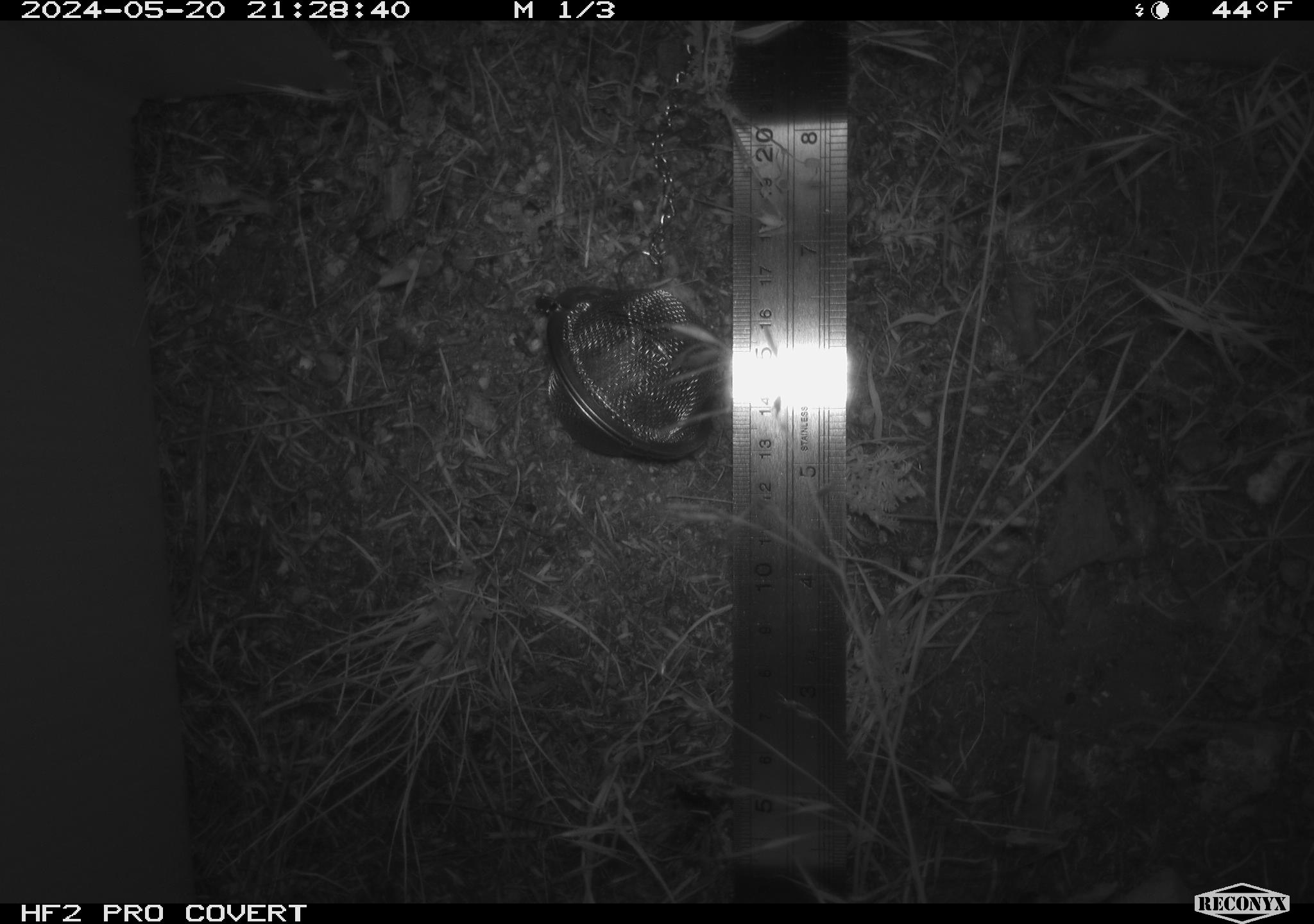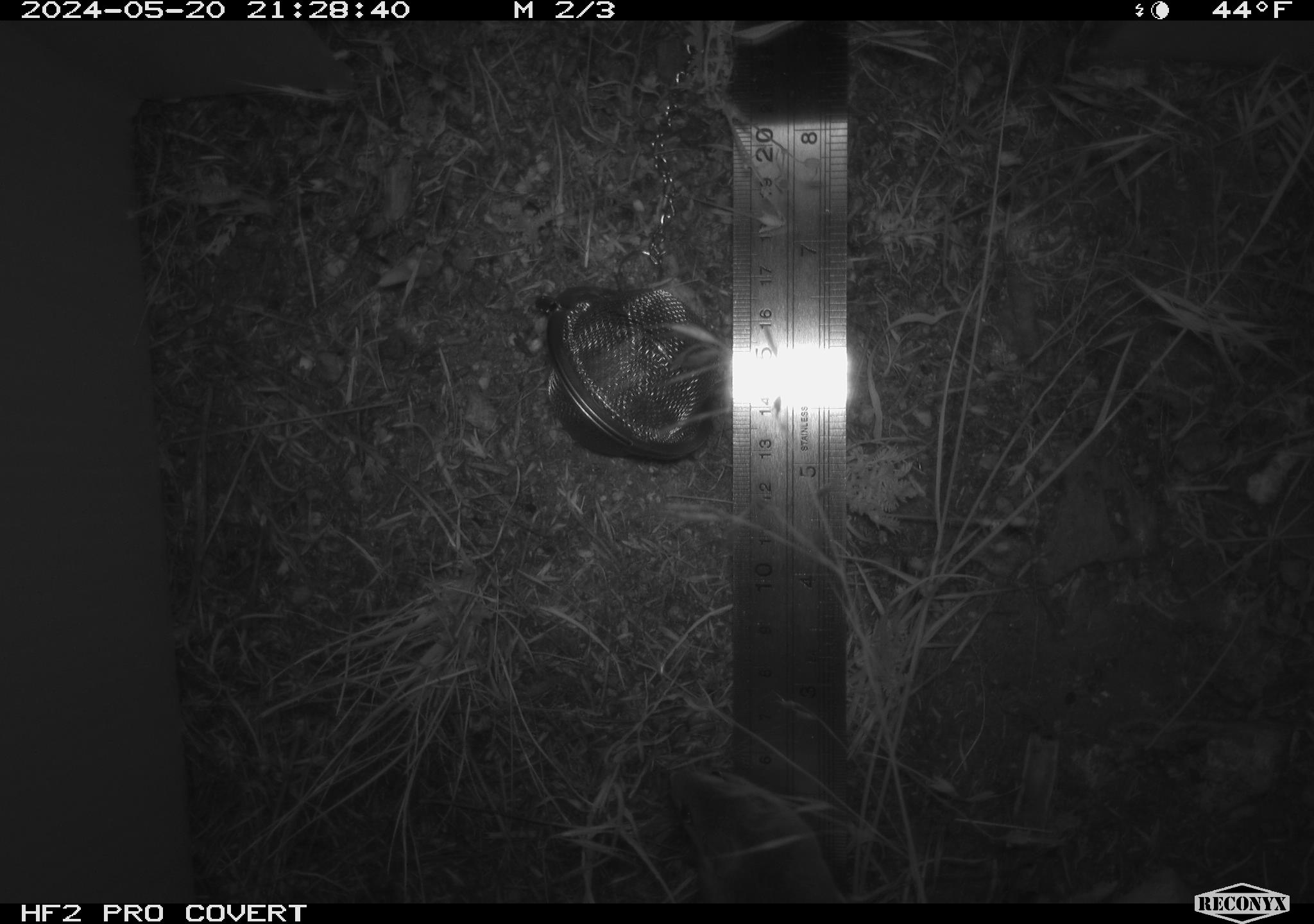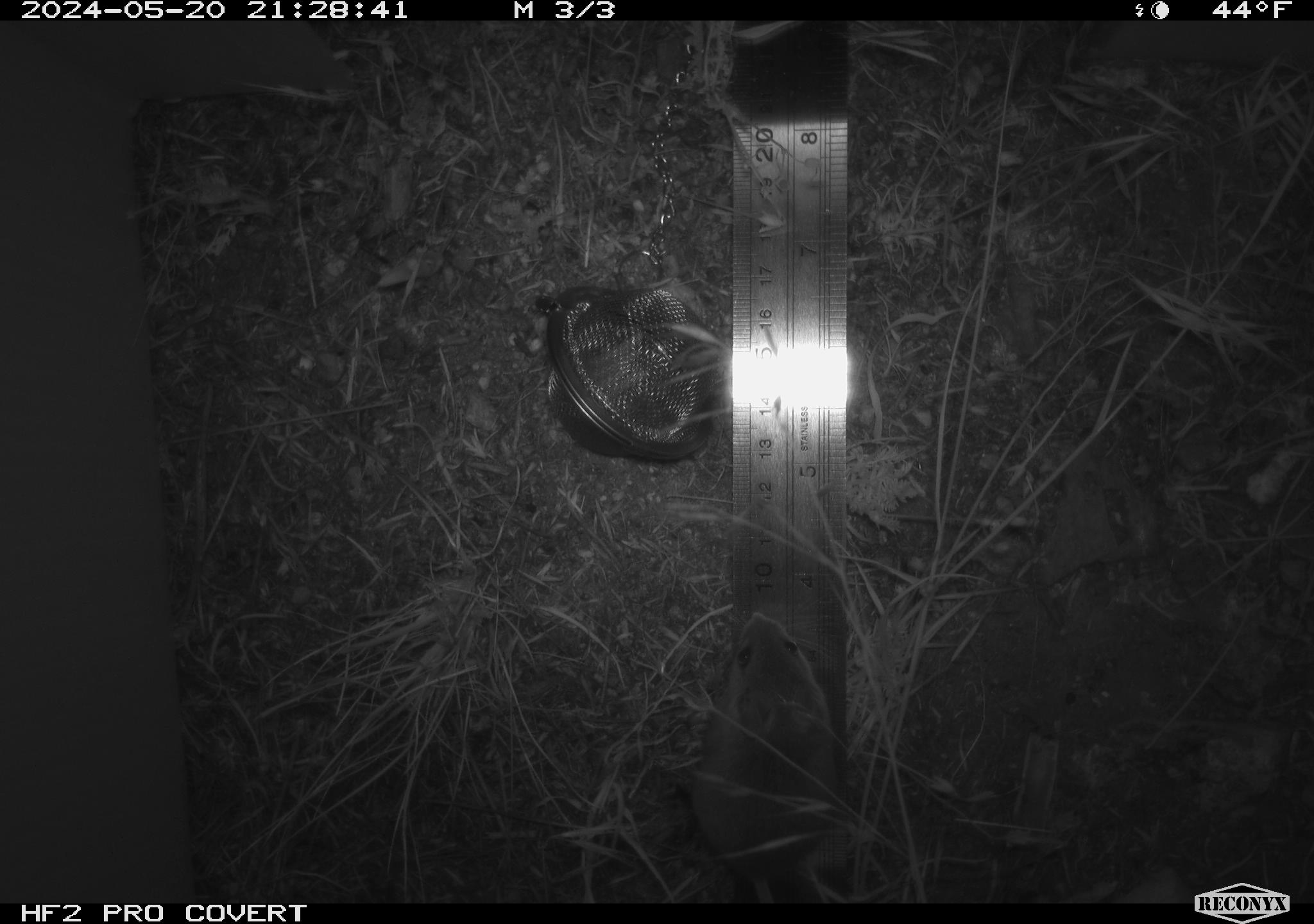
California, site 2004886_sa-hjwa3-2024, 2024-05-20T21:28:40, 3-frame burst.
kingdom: Animalia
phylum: Chordata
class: Mammalia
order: Rodentia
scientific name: Rodentia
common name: rodent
Rodent (Rodentia).